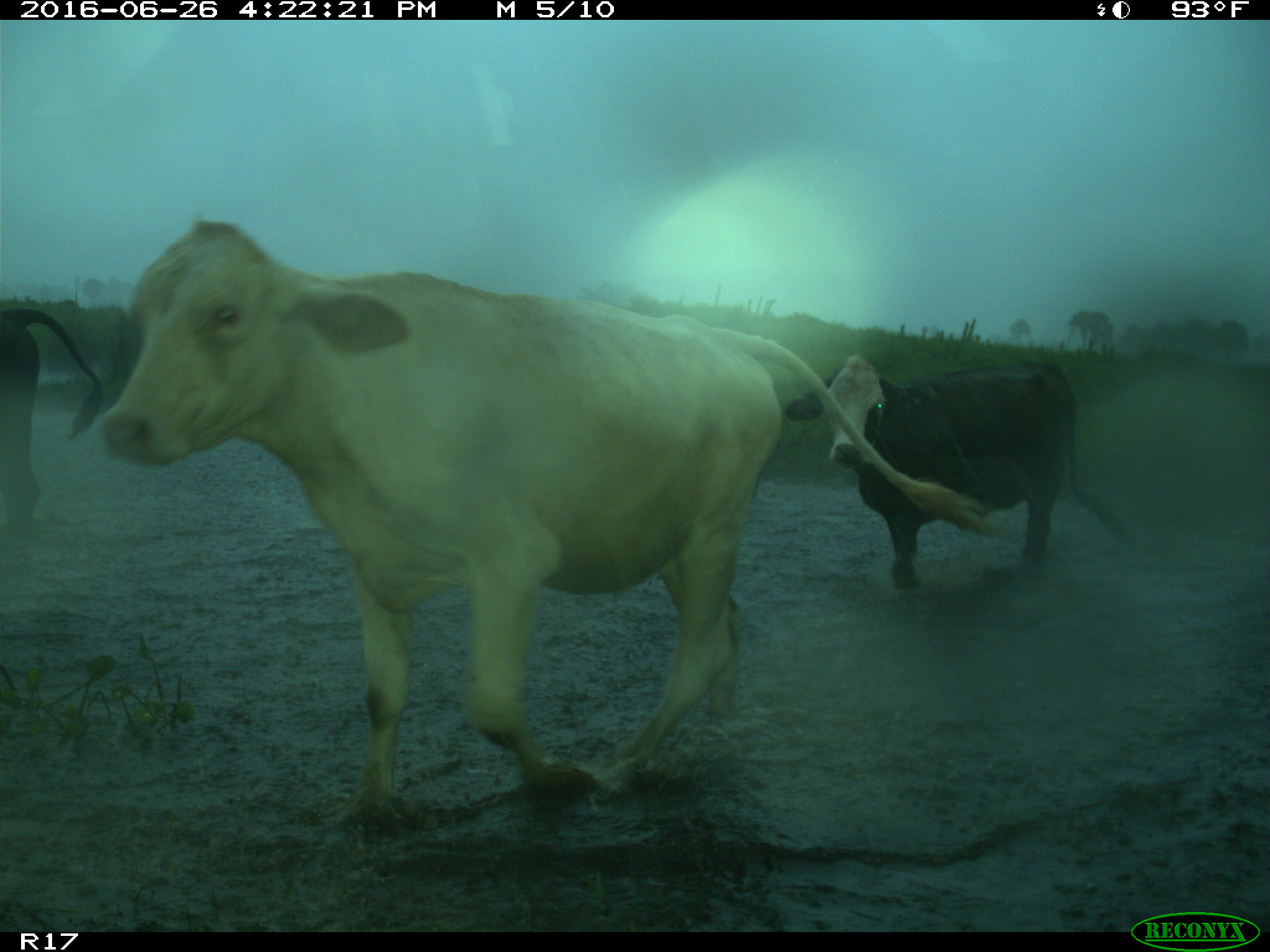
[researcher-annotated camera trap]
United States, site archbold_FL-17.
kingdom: Animalia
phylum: Chordata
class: Mammalia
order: Artiodactyla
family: Bovidae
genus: Bos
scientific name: Bos taurus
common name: domestic cow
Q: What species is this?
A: Bos taurus (domestic cow).